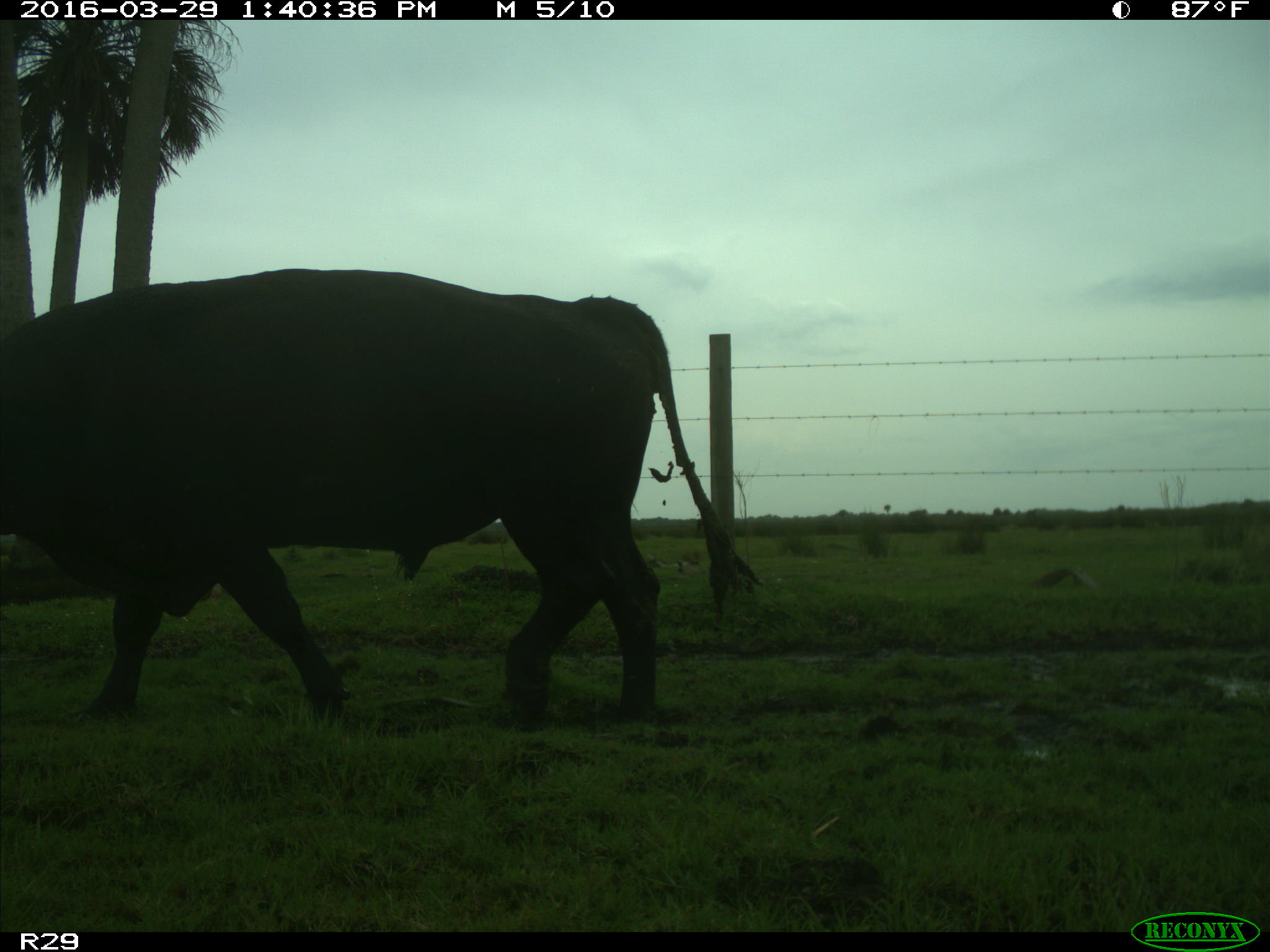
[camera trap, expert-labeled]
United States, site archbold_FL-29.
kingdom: Animalia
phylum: Chordata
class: Mammalia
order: Artiodactyla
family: Bovidae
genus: Bos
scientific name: Bos taurus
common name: domestic cow